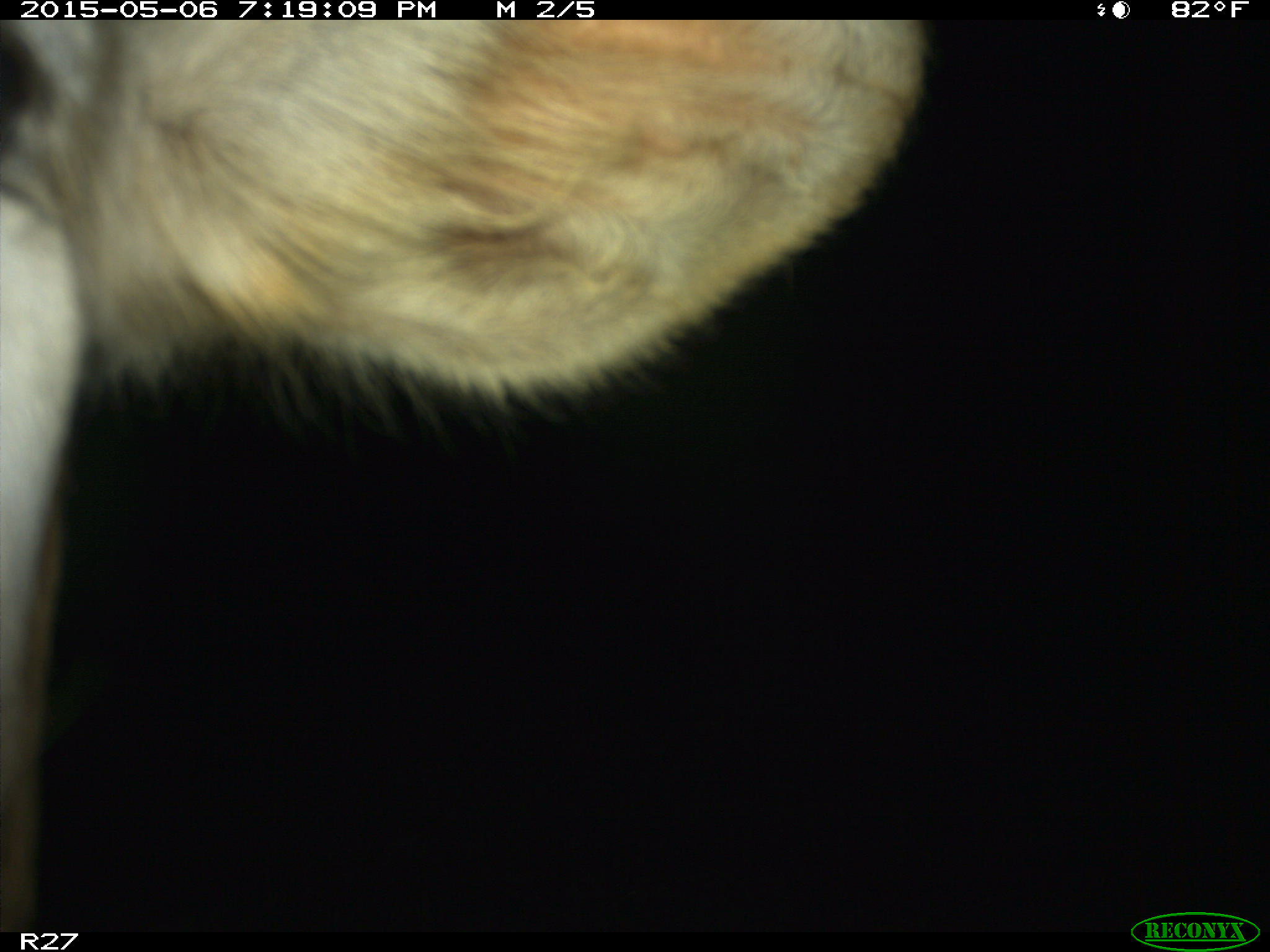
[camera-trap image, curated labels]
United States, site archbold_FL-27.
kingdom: Animalia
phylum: Chordata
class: Mammalia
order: Artiodactyla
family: Bovidae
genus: Bos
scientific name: Bos taurus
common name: domestic cow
Bos taurus (domestic cow).